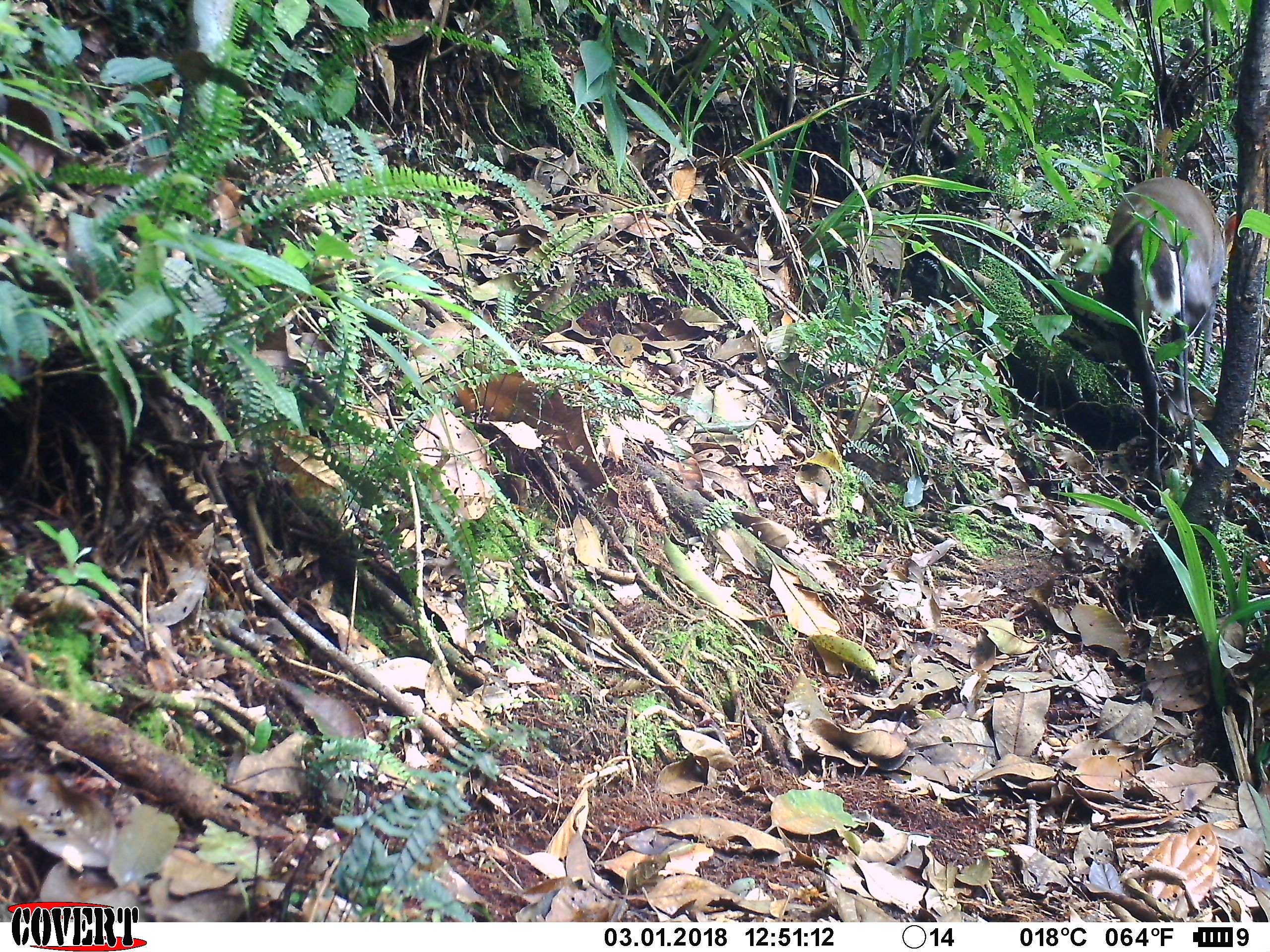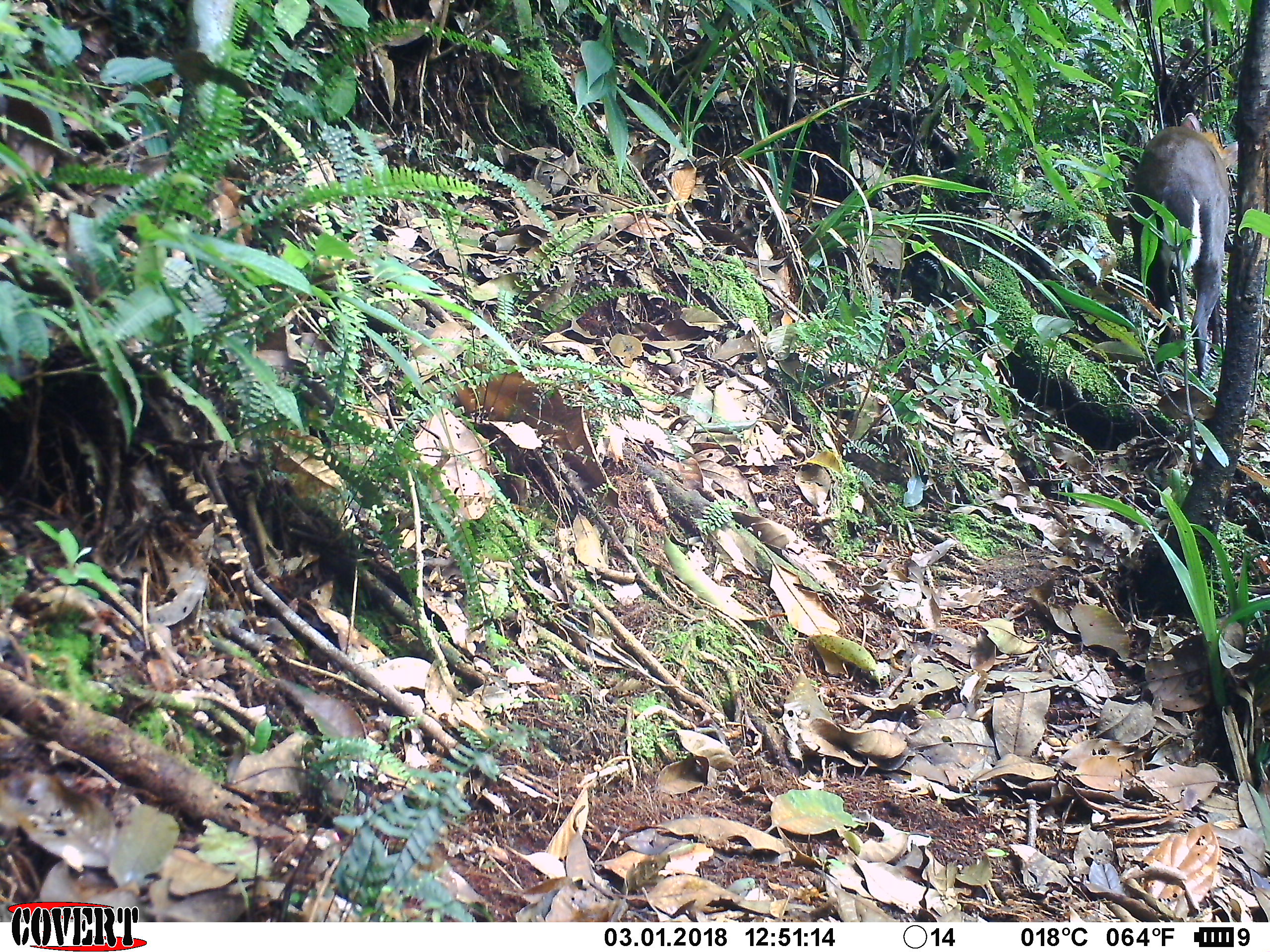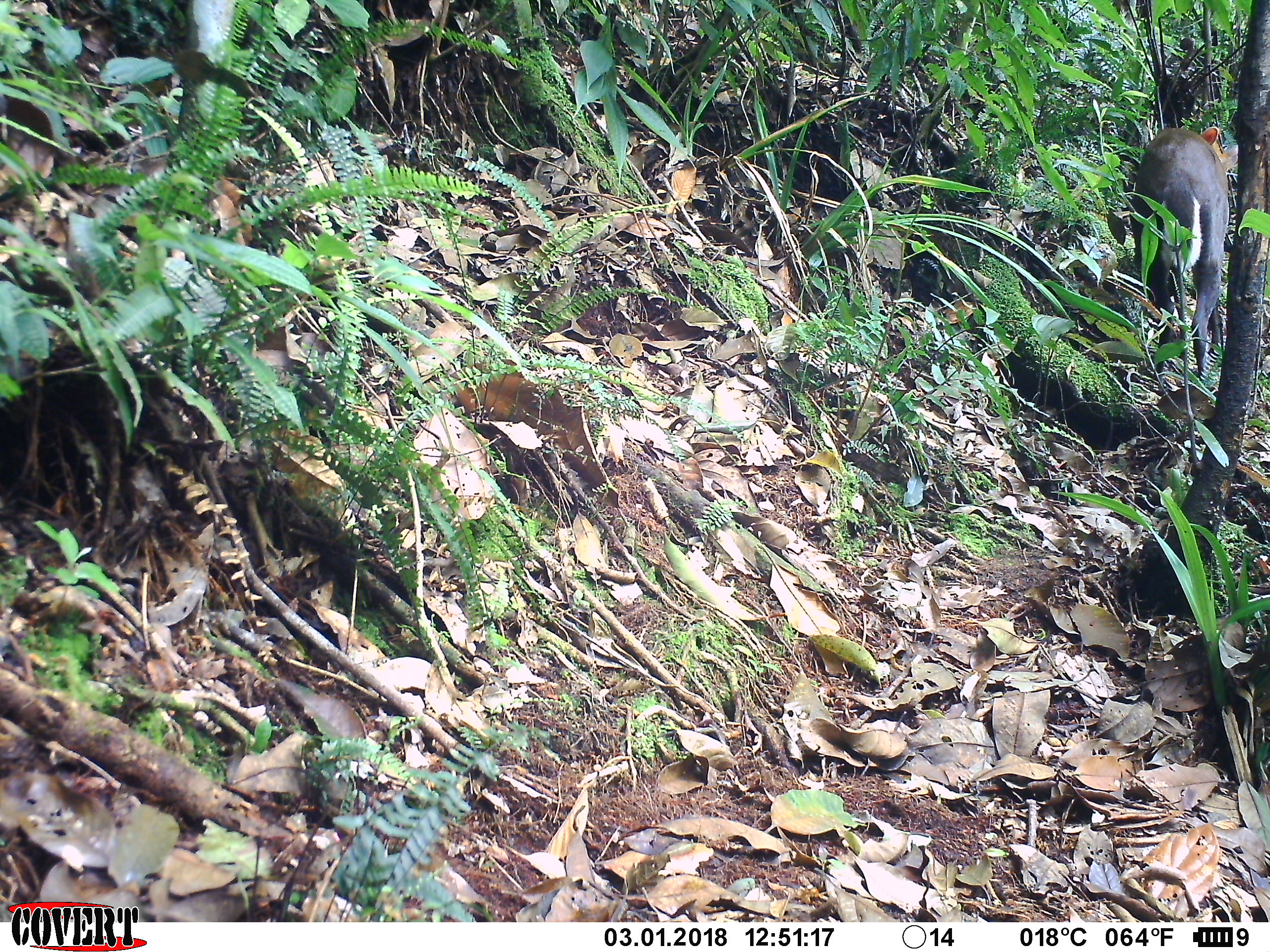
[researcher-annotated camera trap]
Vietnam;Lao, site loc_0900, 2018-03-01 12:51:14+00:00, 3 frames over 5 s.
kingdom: Animalia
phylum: Chordata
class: Mammalia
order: Artiodactyla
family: Cervidae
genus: Muntiacus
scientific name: Muntiacus rooseveltorum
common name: roosevelt's muntjac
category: roosevelts muntjac group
Roosevelts muntjac group (roosevelt's muntjac) (Muntiacus rooseveltorum). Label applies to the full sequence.